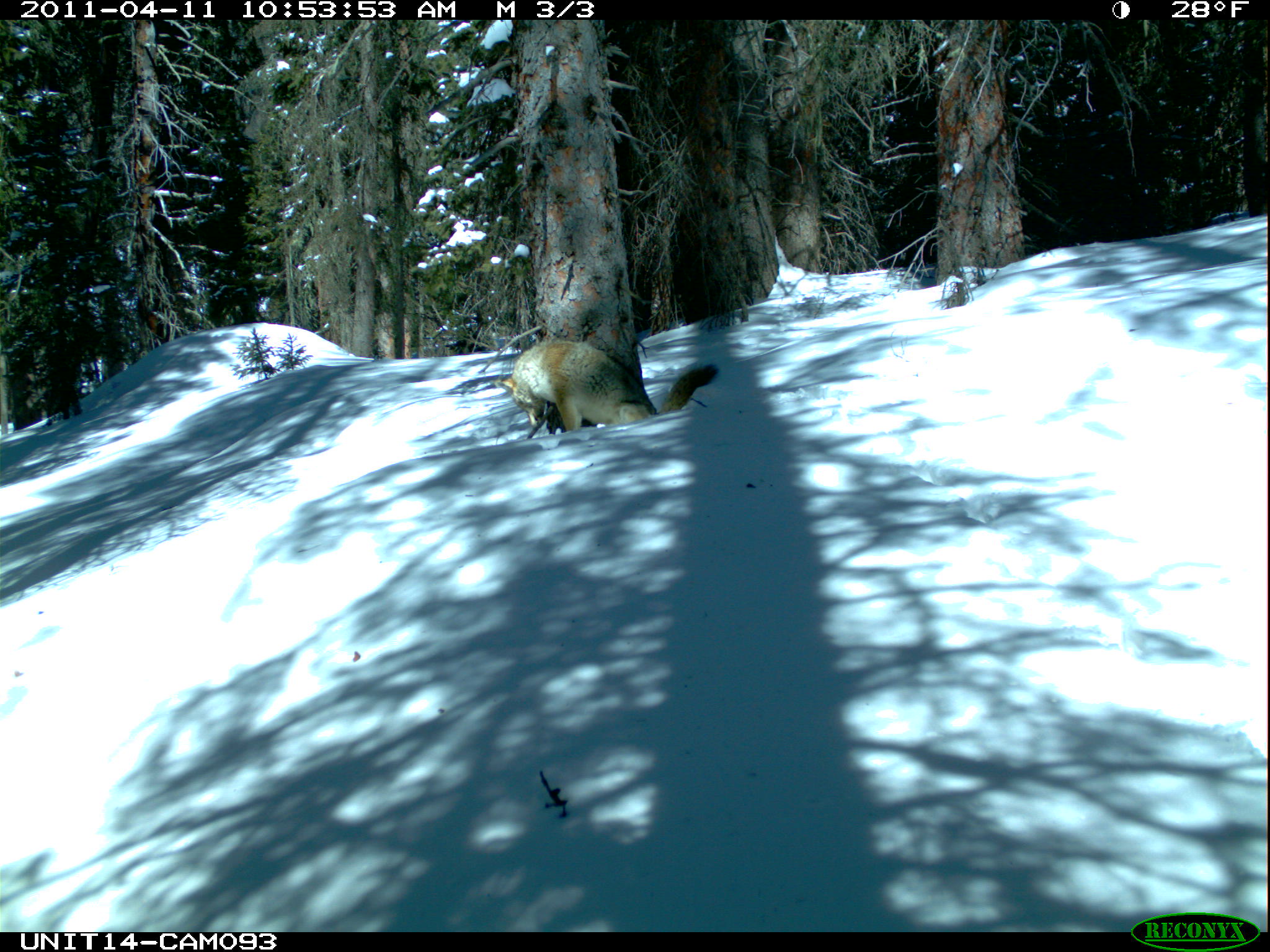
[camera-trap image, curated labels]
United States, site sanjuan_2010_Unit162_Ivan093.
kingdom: Animalia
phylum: Chordata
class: Mammalia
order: Carnivora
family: Canidae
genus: Canis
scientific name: Canis latrans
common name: coyote